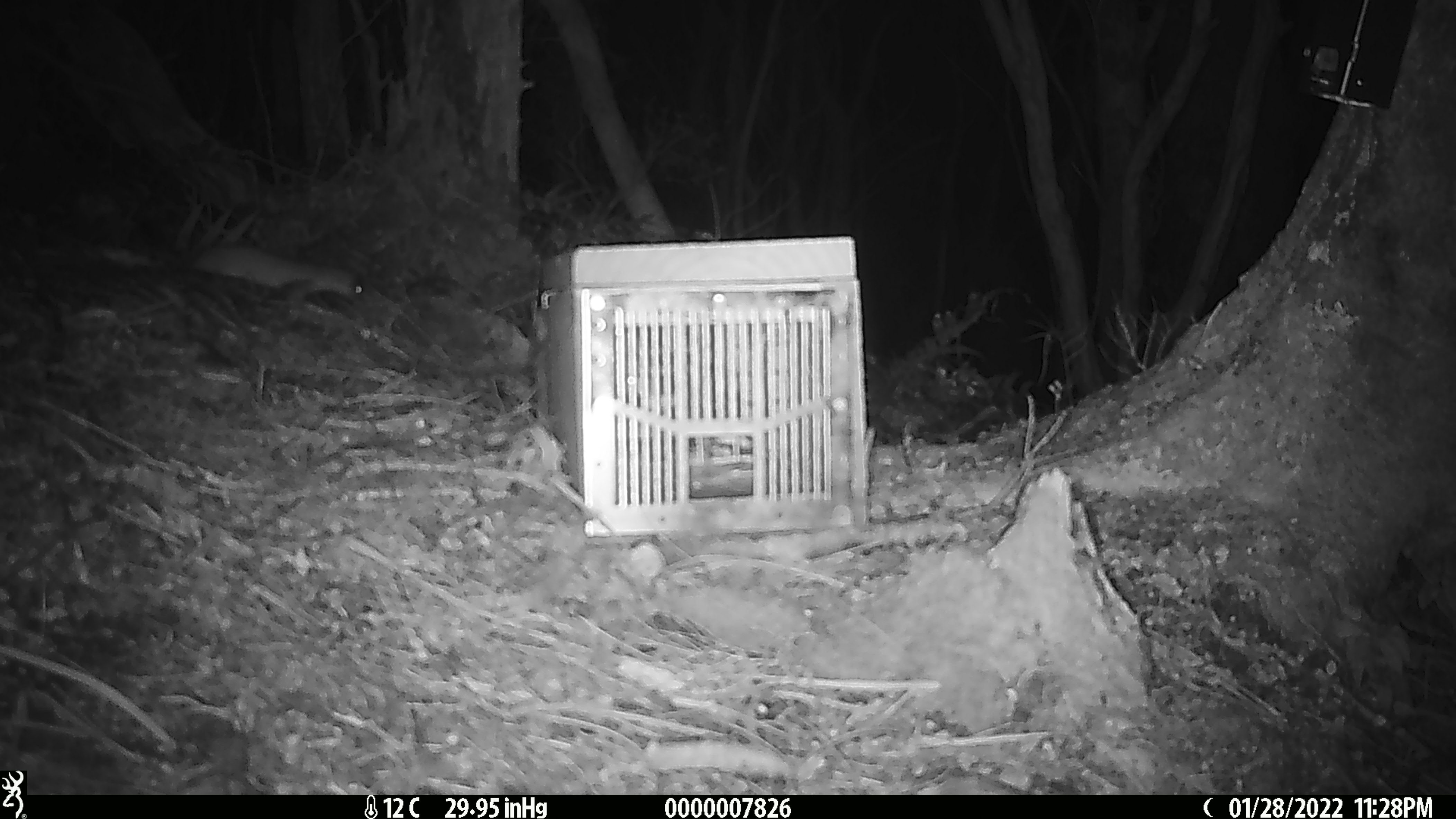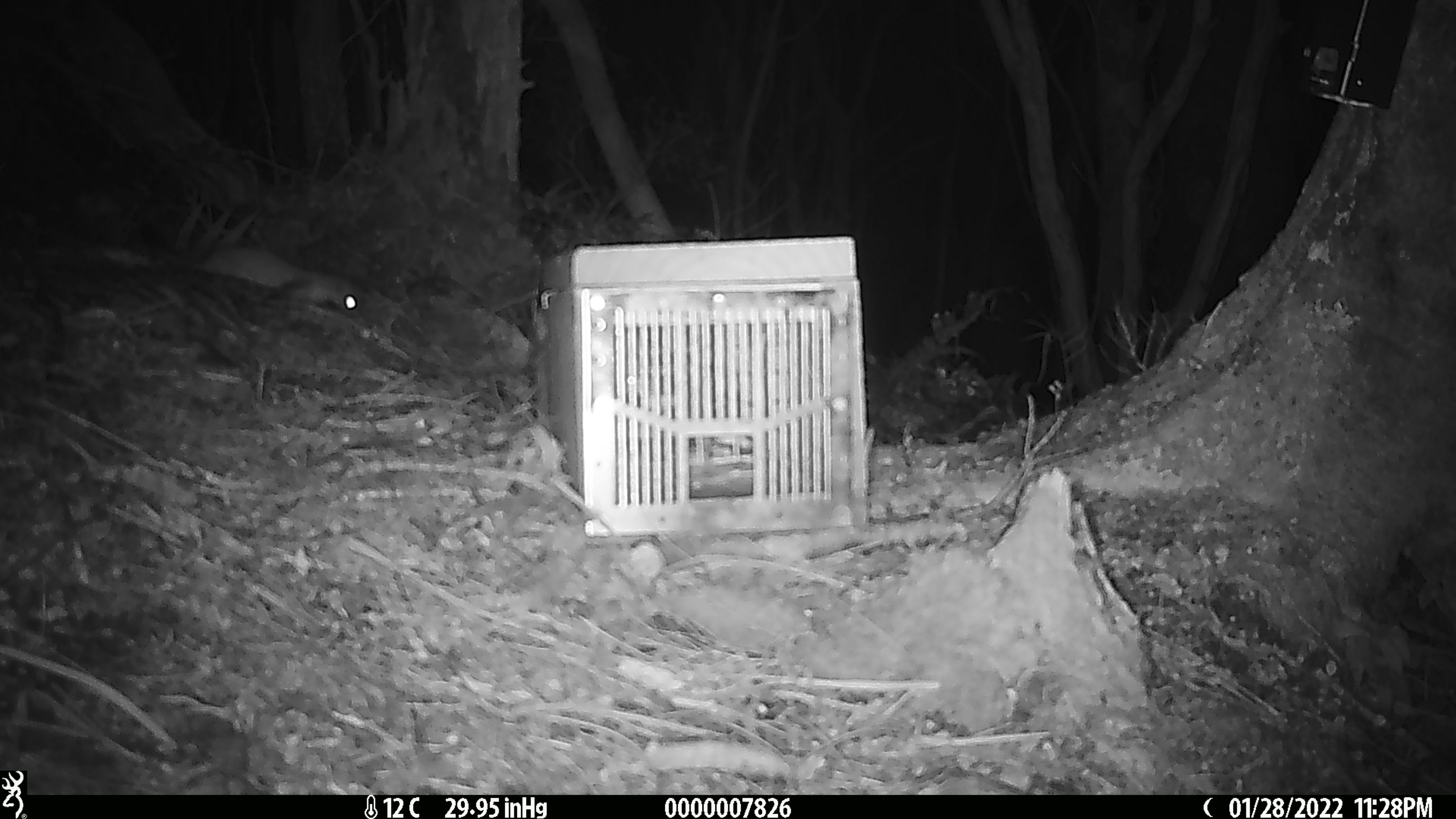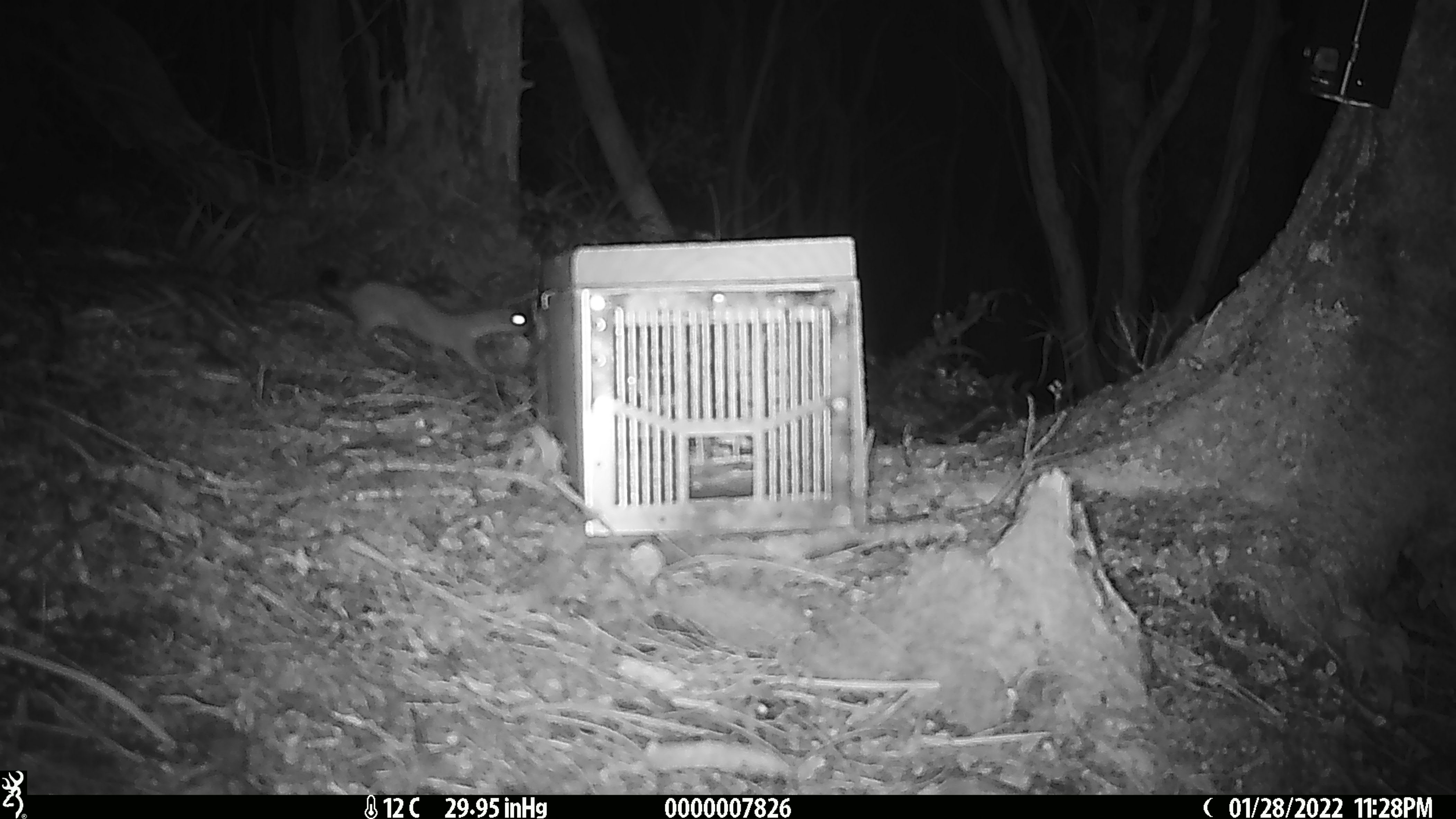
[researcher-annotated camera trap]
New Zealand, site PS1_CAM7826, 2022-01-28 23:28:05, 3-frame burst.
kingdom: Animalia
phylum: Chordata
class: Mammalia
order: Carnivora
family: Mustelidae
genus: Mustela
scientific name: Mustela erminea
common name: stoat